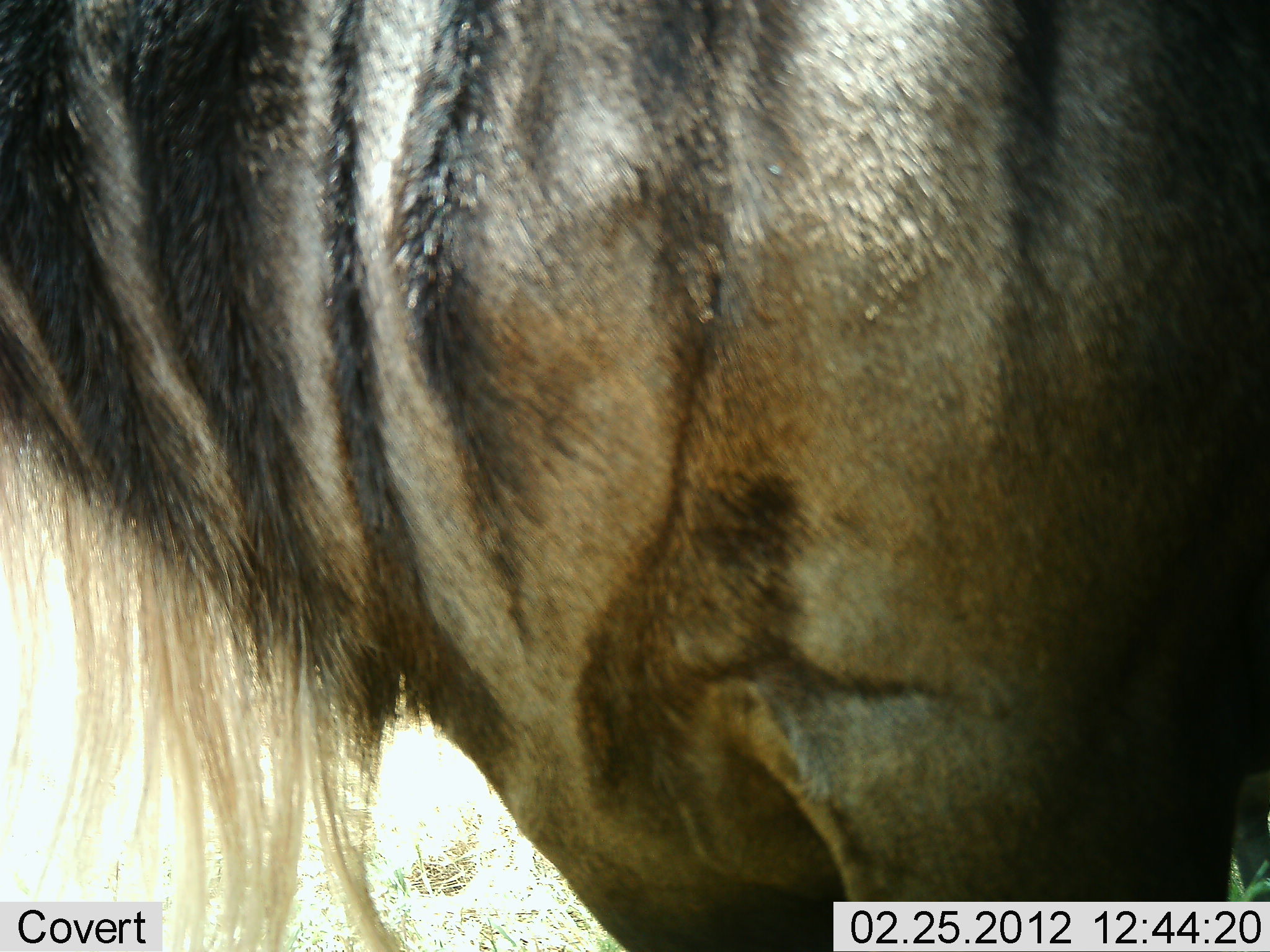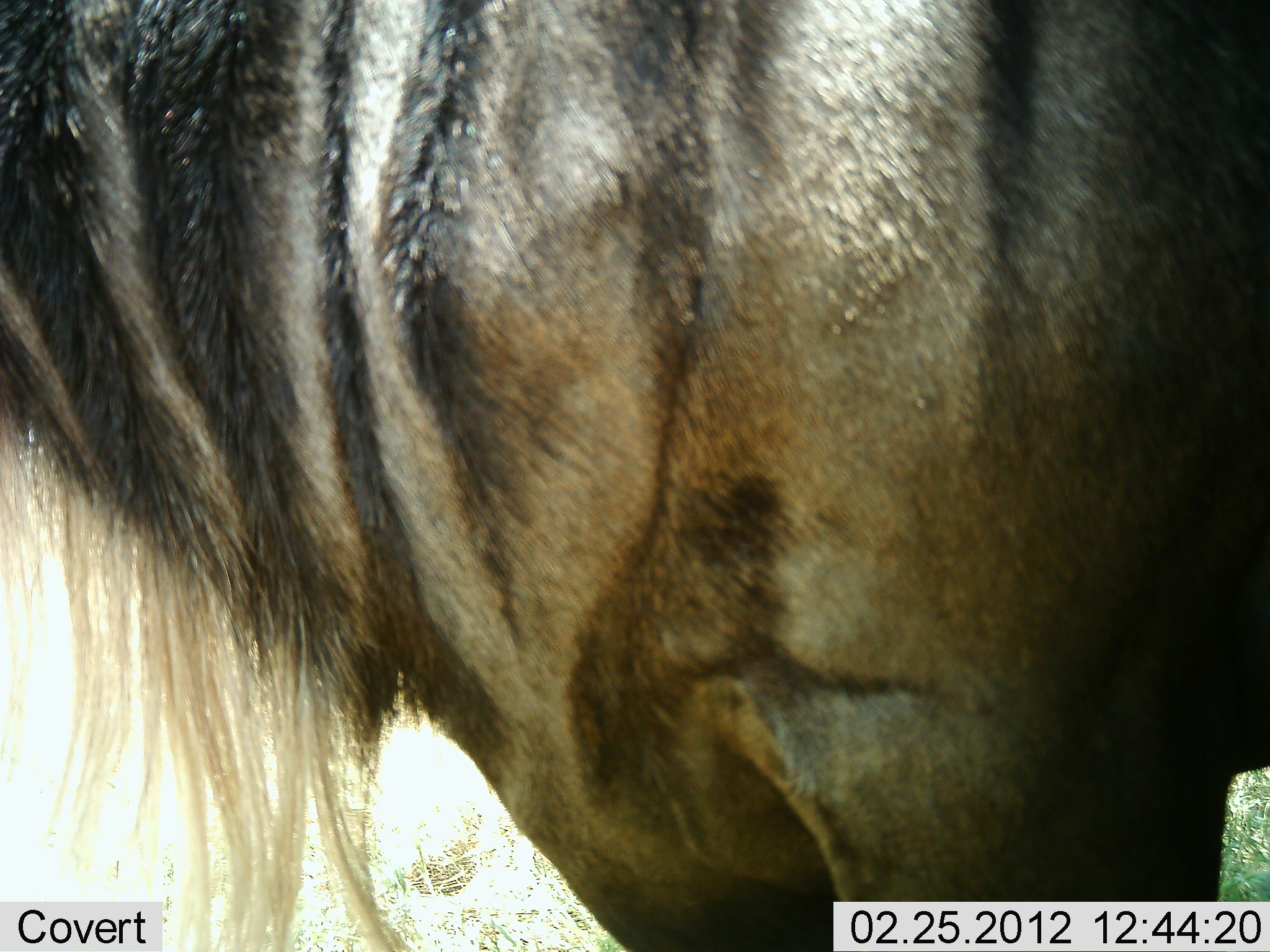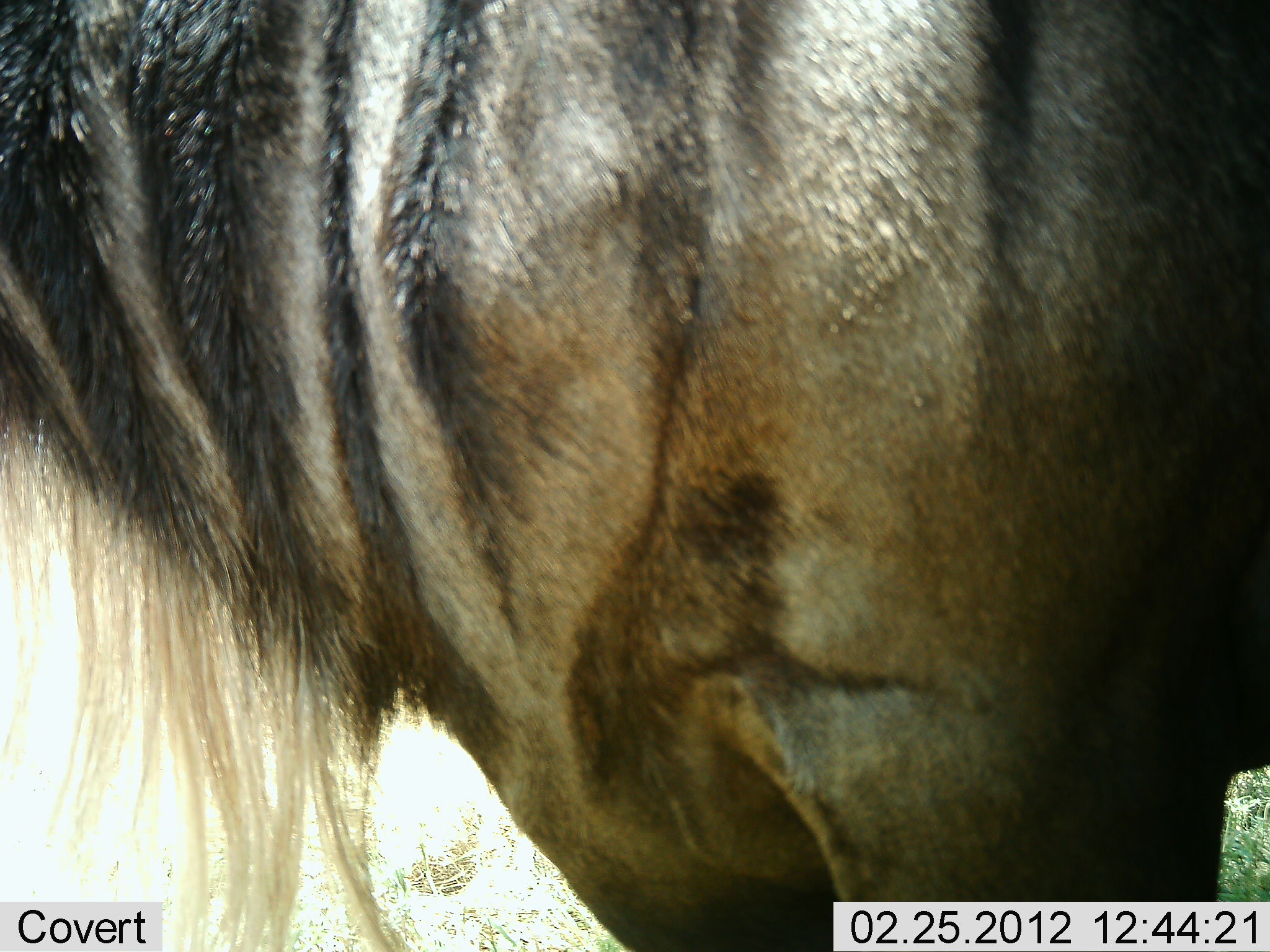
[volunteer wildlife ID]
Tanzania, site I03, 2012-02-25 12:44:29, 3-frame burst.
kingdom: Animalia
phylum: Chordata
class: Mammalia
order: Artiodactyla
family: Bovidae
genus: Connochaetes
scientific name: Connochaetes taurinus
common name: blue wildebeest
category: wildebeest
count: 1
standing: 95%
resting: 0%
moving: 10%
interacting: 0%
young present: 0%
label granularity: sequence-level